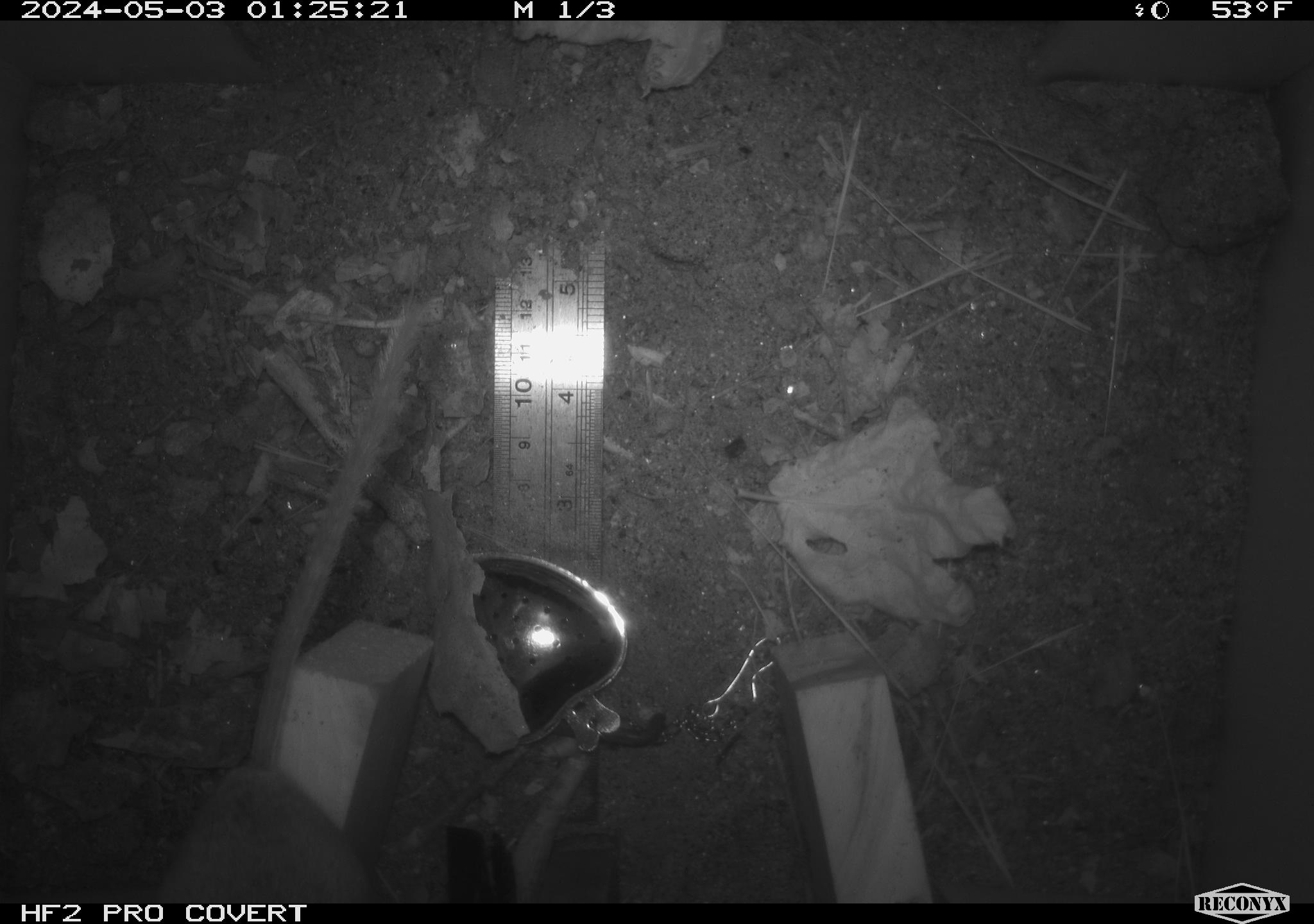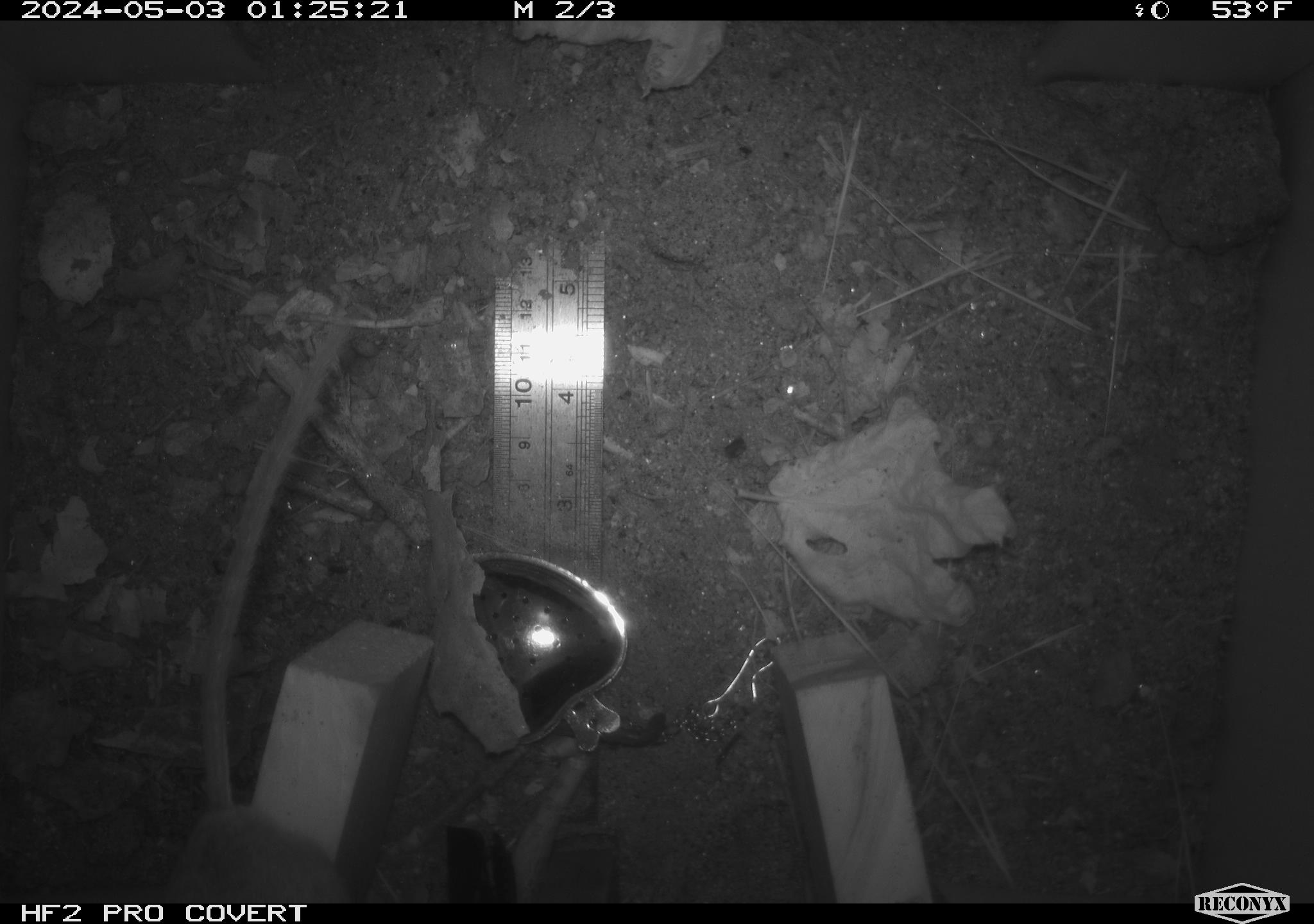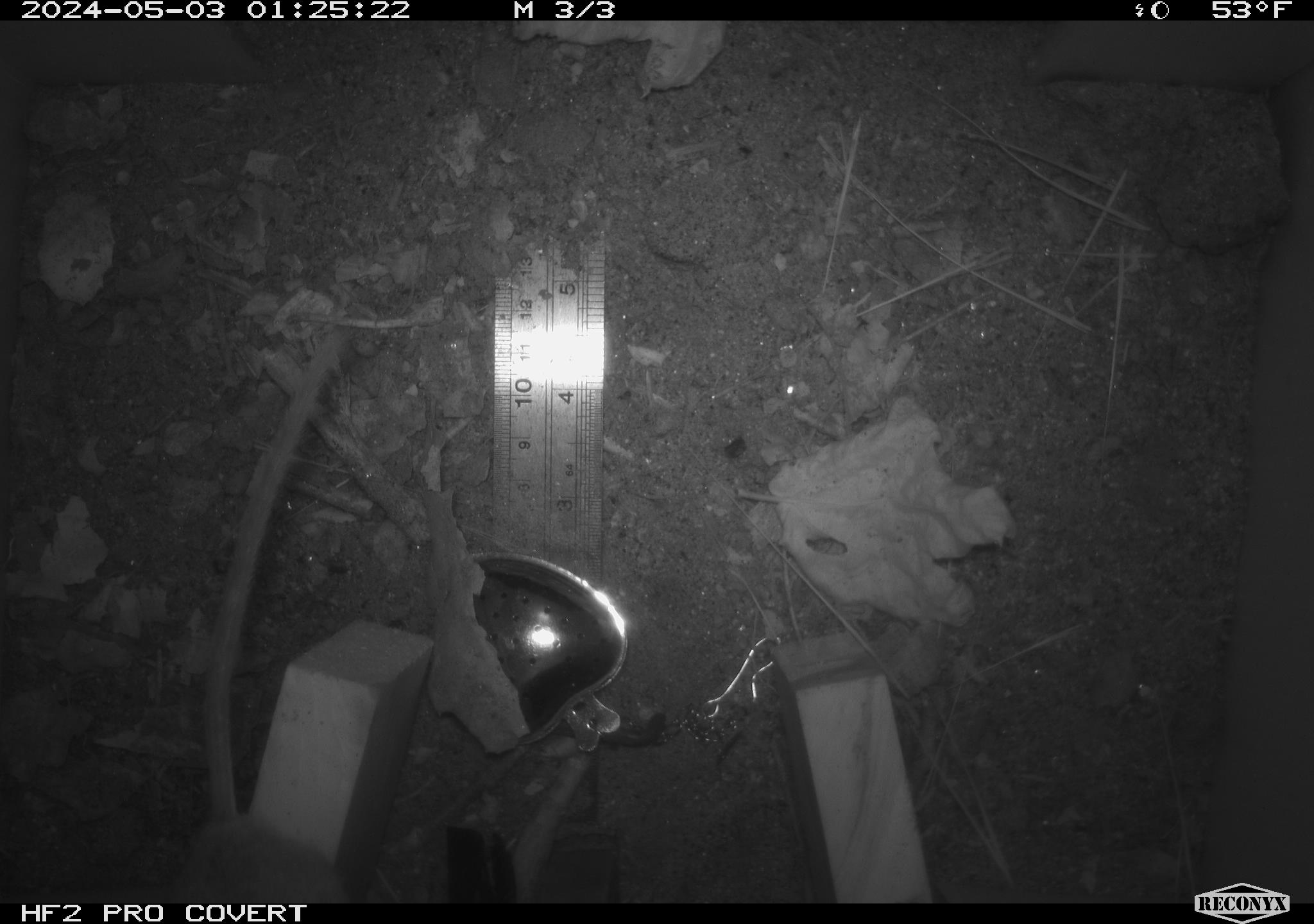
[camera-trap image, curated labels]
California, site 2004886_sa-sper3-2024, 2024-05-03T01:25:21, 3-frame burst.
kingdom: Animalia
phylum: Chordata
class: Mammalia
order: Rodentia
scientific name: Rodentia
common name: mouse species